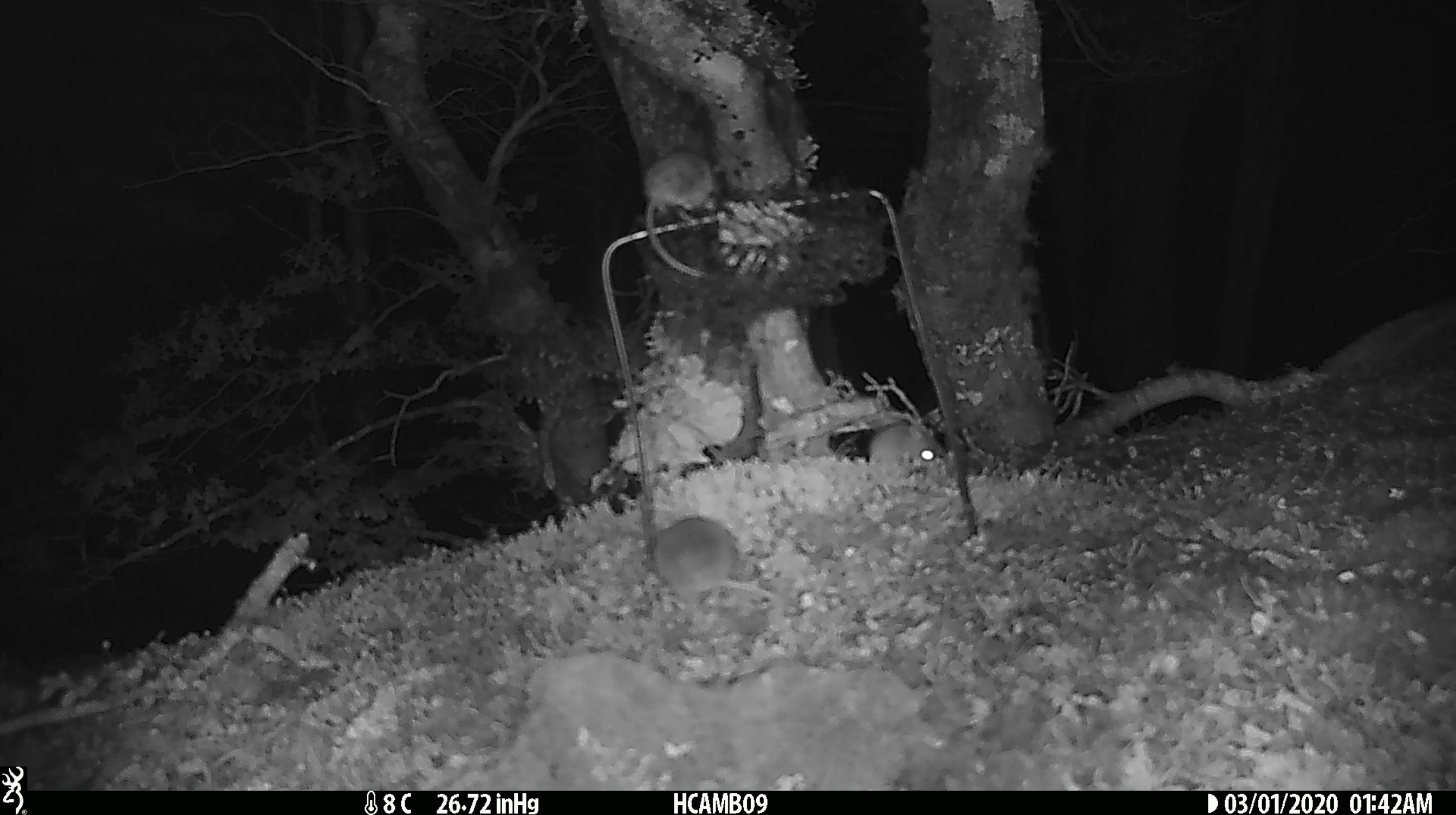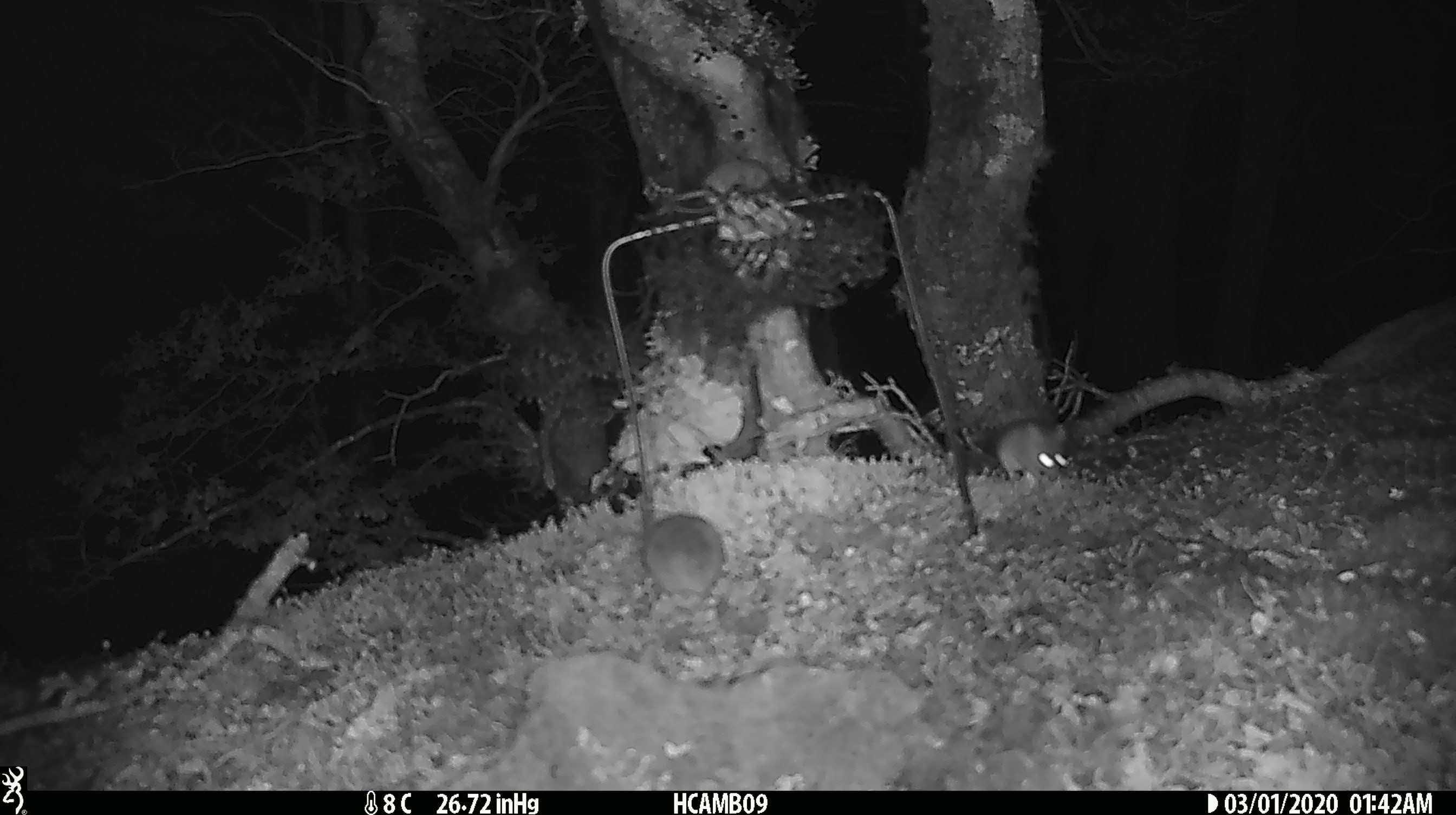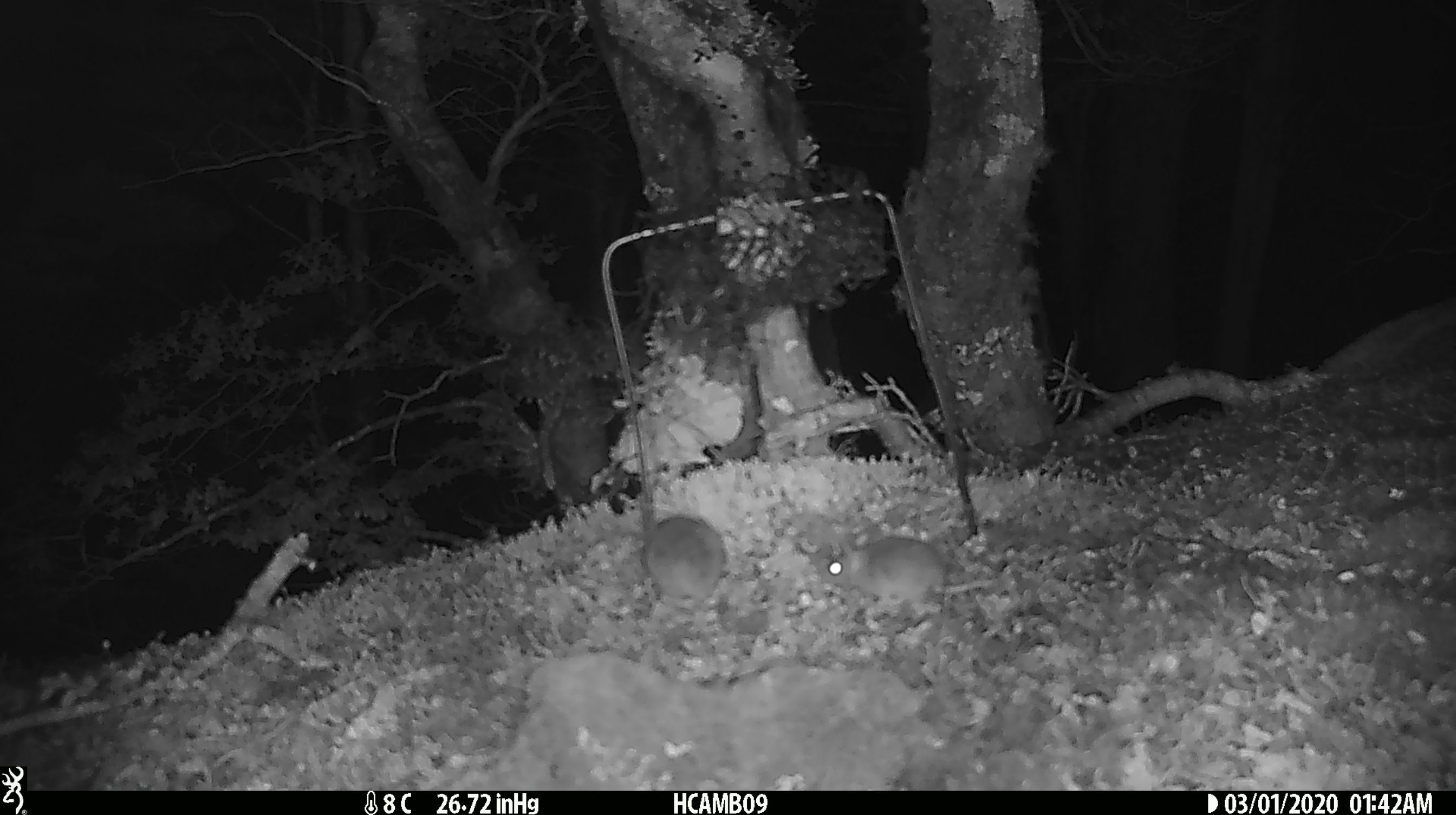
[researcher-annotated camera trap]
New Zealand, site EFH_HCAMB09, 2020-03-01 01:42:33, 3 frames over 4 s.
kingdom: Animalia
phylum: Chordata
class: Mammalia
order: Rodentia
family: Muridae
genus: Mus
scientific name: Mus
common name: mouse